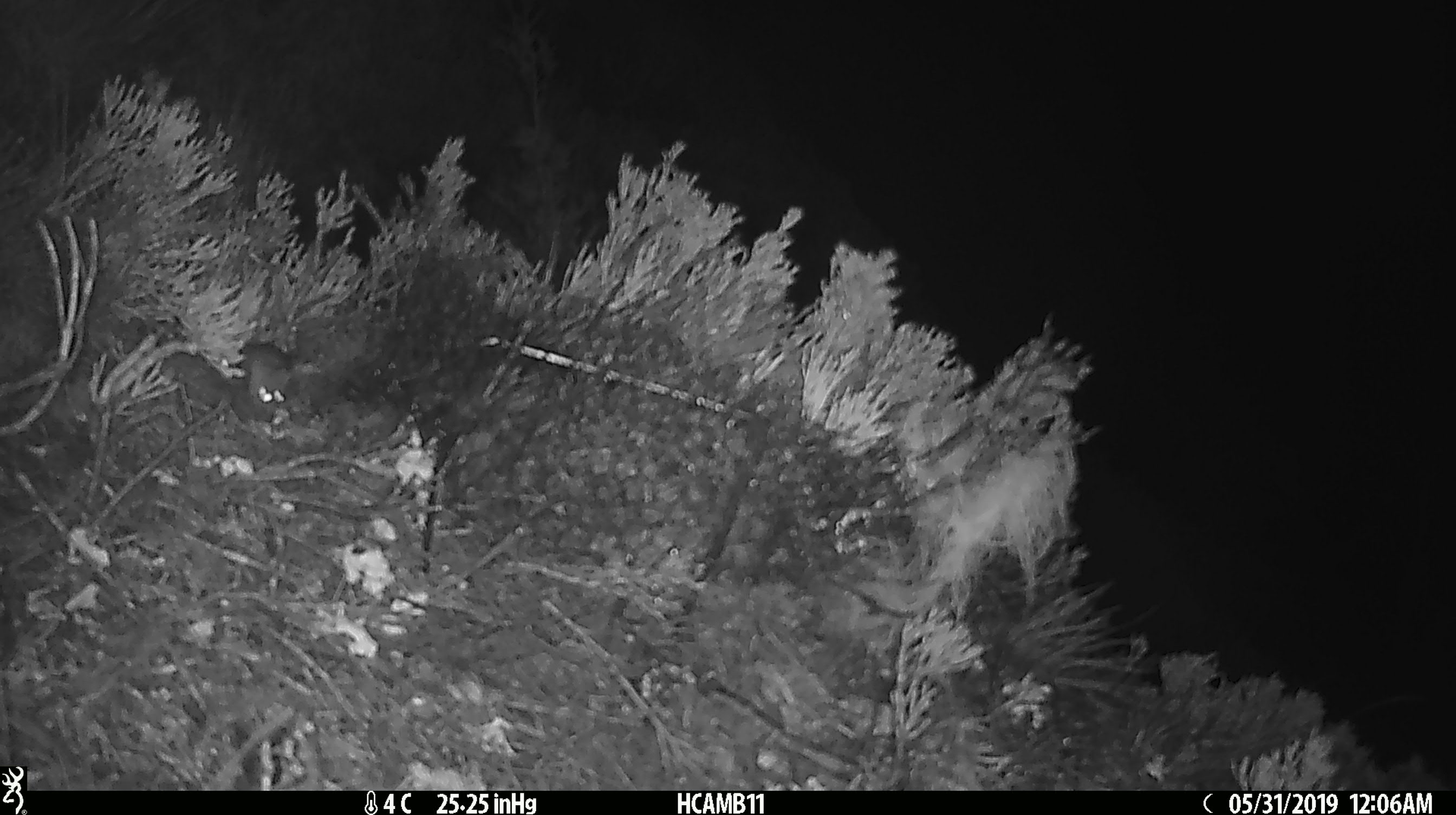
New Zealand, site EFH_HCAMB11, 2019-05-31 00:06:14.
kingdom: Animalia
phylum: Chordata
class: Mammalia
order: Rodentia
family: Muridae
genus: Mus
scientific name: Mus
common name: mouse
Mouse (Mus).